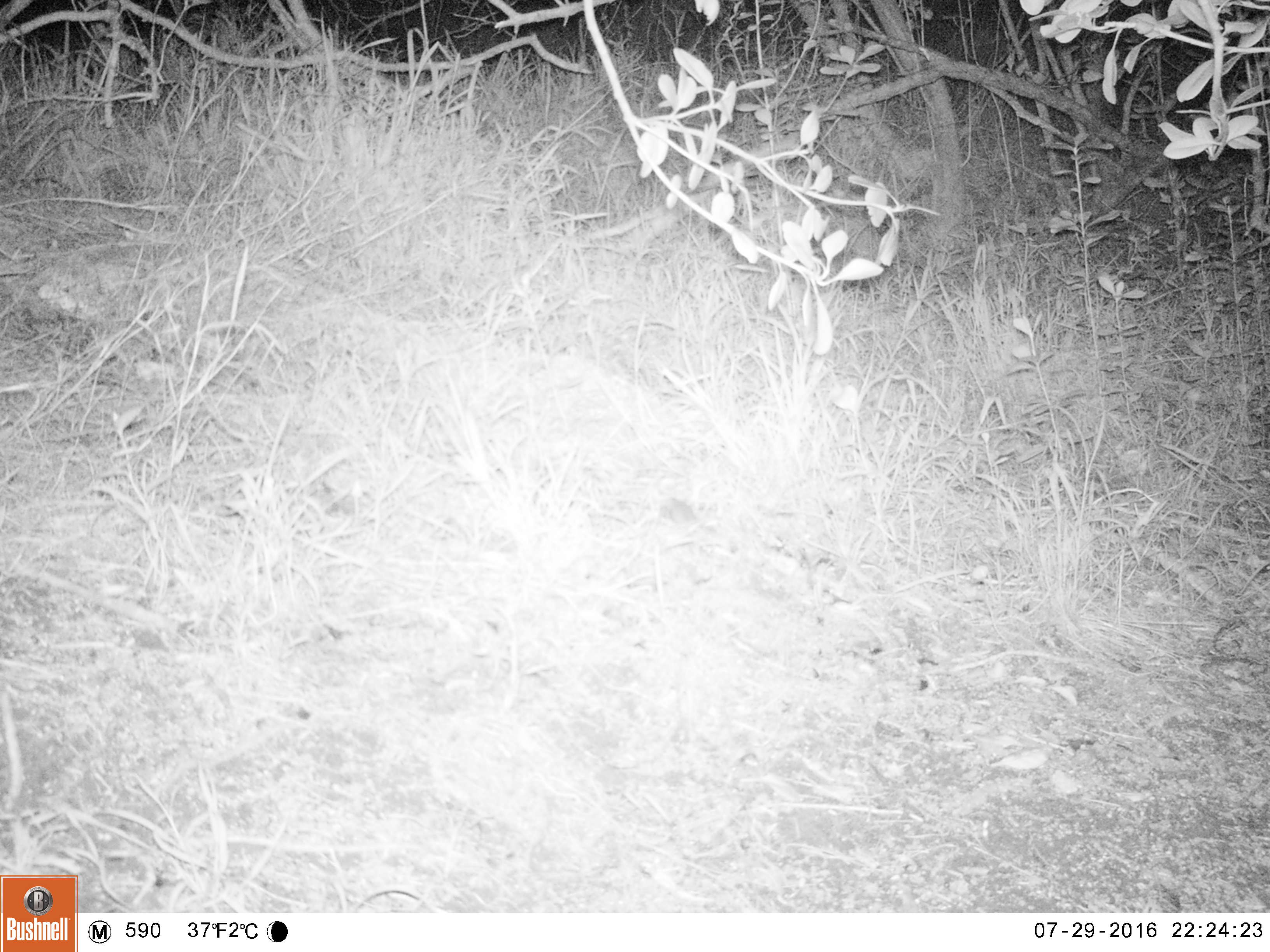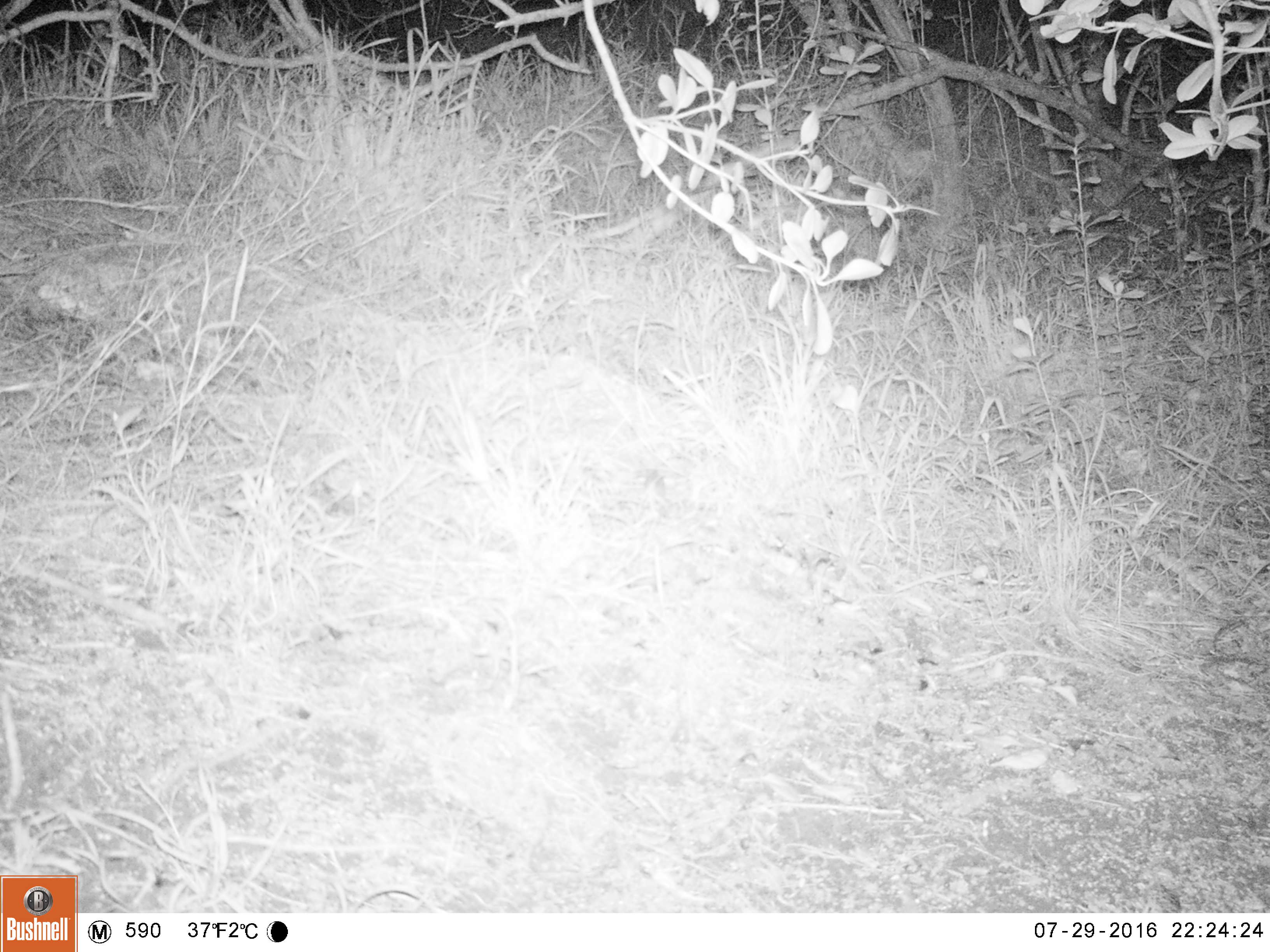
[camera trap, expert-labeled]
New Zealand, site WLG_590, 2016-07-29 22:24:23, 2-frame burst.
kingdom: Animalia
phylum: Chordata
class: Mammalia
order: Rodentia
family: Muridae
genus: Mus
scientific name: Mus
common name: mouse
Mouse (Mus).